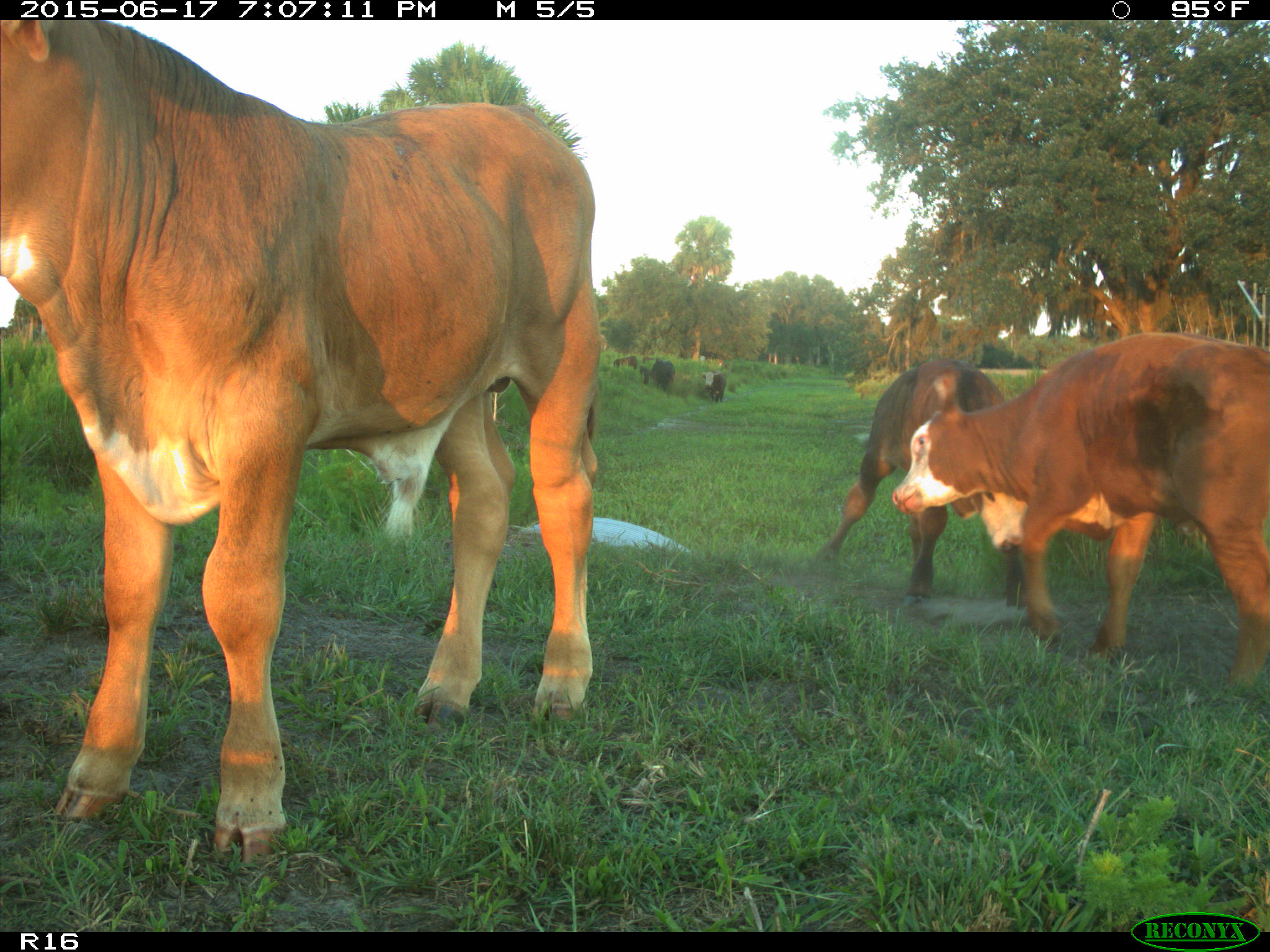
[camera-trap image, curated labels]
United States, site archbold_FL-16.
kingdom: Animalia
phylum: Chordata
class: Mammalia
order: Artiodactyla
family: Bovidae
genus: Bos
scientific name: Bos taurus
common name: domestic cow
Bos taurus (domestic cow).